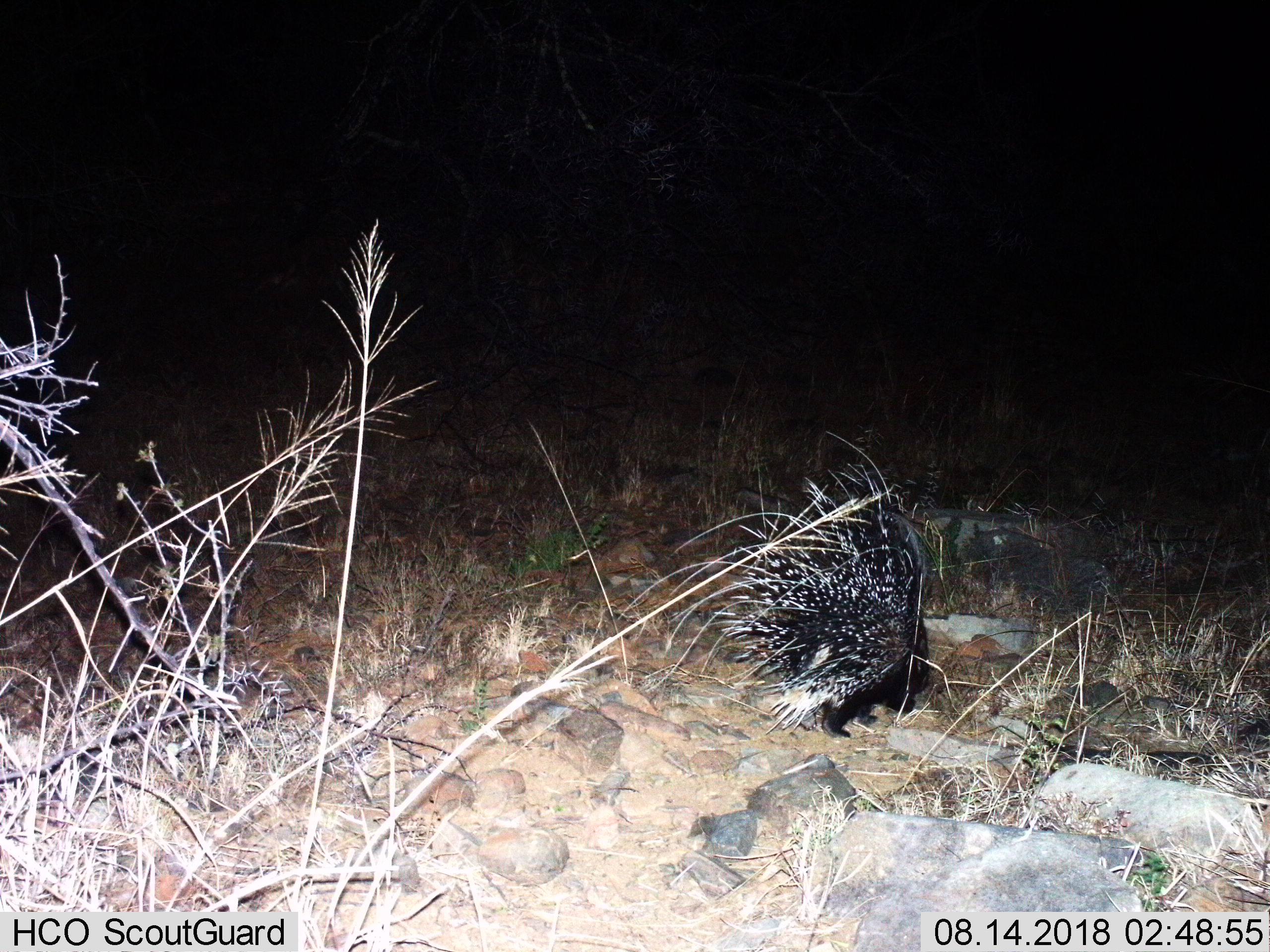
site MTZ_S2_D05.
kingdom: Animalia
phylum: Chordata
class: Mammalia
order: Rodentia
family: Hystricidae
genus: Hystrix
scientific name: Hystrix cristata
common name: crested porcupine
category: porcupine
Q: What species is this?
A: Porcupine (crested porcupine) (Hystrix cristata).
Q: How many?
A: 1.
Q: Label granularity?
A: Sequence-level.